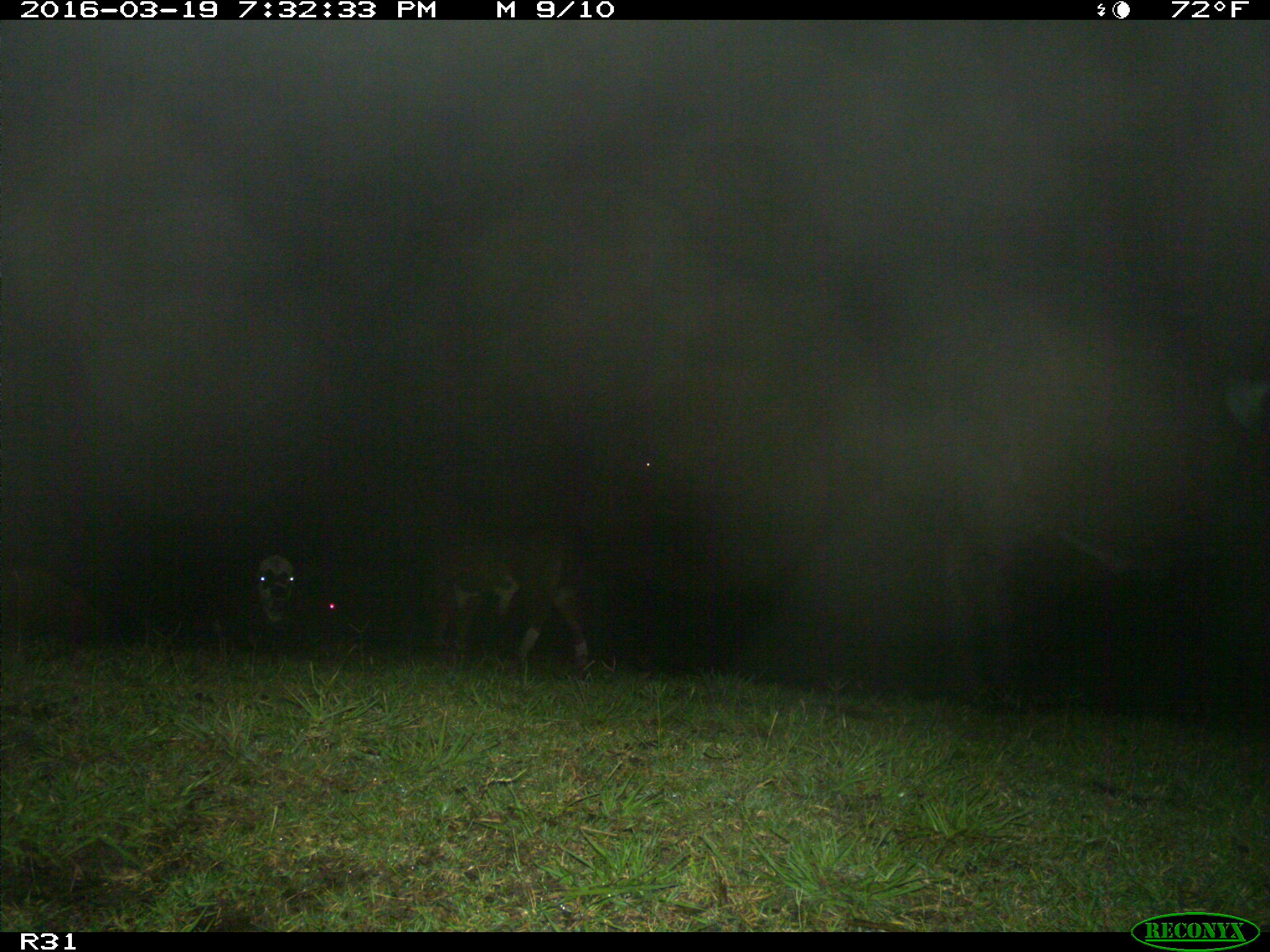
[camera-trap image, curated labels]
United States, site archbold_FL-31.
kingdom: Animalia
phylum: Chordata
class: Mammalia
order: Artiodactyla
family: Bovidae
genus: Bos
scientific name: Bos taurus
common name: domestic cow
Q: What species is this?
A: Bos taurus (domestic cow).